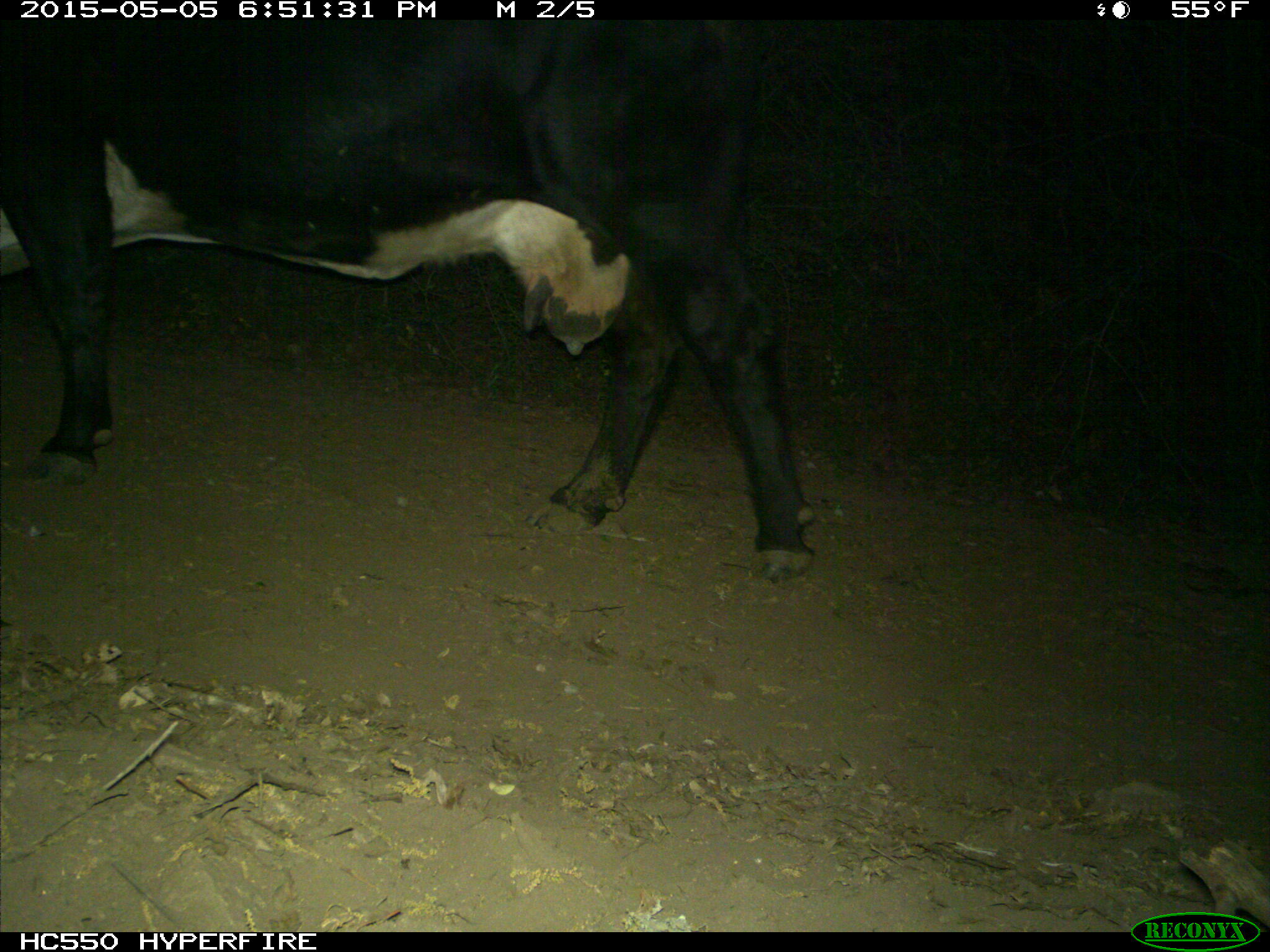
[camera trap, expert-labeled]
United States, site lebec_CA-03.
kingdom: Animalia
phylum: Chordata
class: Mammalia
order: Artiodactyla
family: Bovidae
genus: Bos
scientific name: Bos taurus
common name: domestic cow